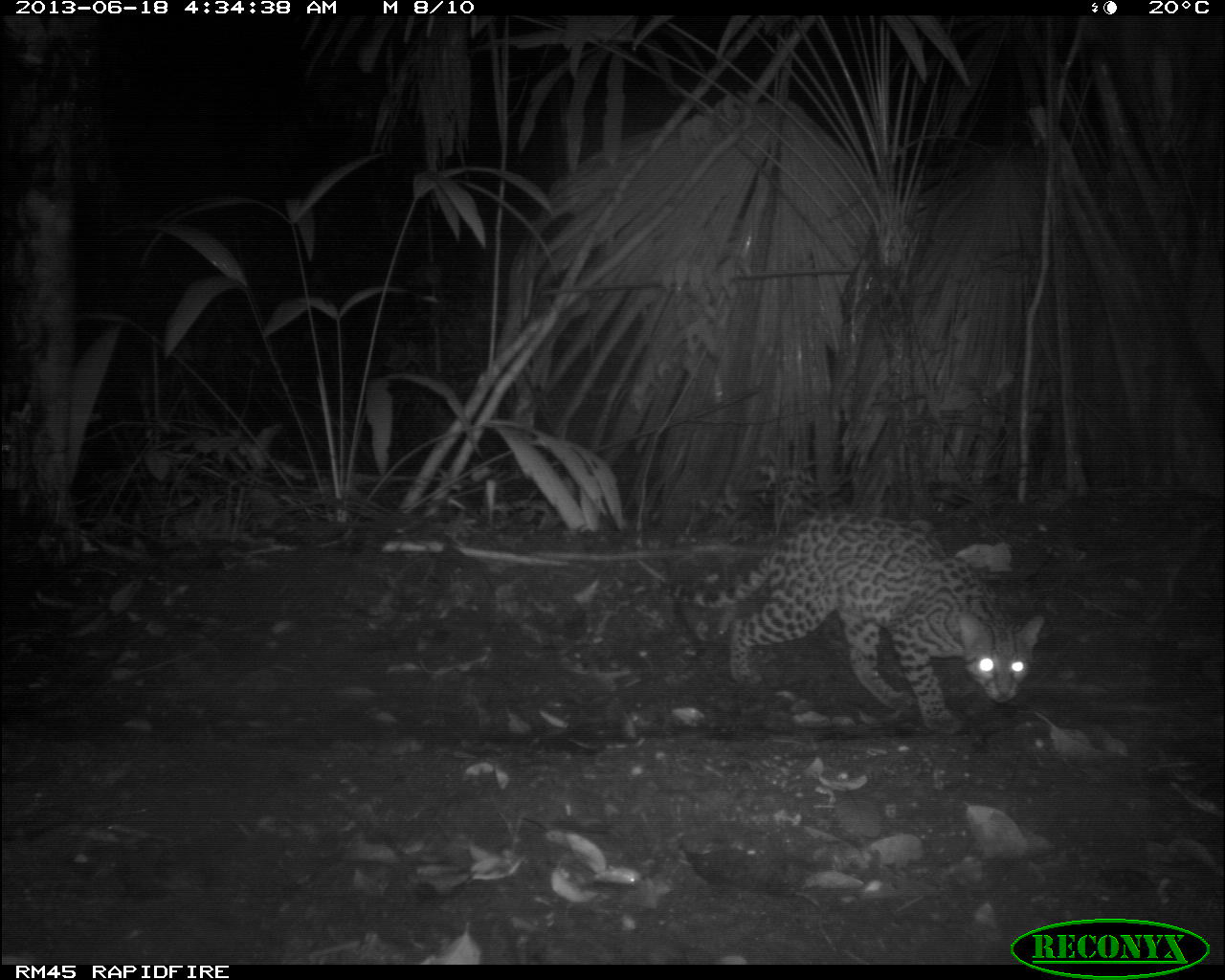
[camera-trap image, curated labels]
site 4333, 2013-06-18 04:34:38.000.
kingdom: Animalia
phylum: Chordata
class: Mammalia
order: Carnivora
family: Felidae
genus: Leopardus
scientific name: Leopardus pardalis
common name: ocelot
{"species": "Leopardus pardalis (ocelot)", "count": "1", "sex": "female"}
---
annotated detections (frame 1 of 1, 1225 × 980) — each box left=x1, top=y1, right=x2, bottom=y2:
leopardus pardalis: left=660, top=511, right=1045, bottom=734